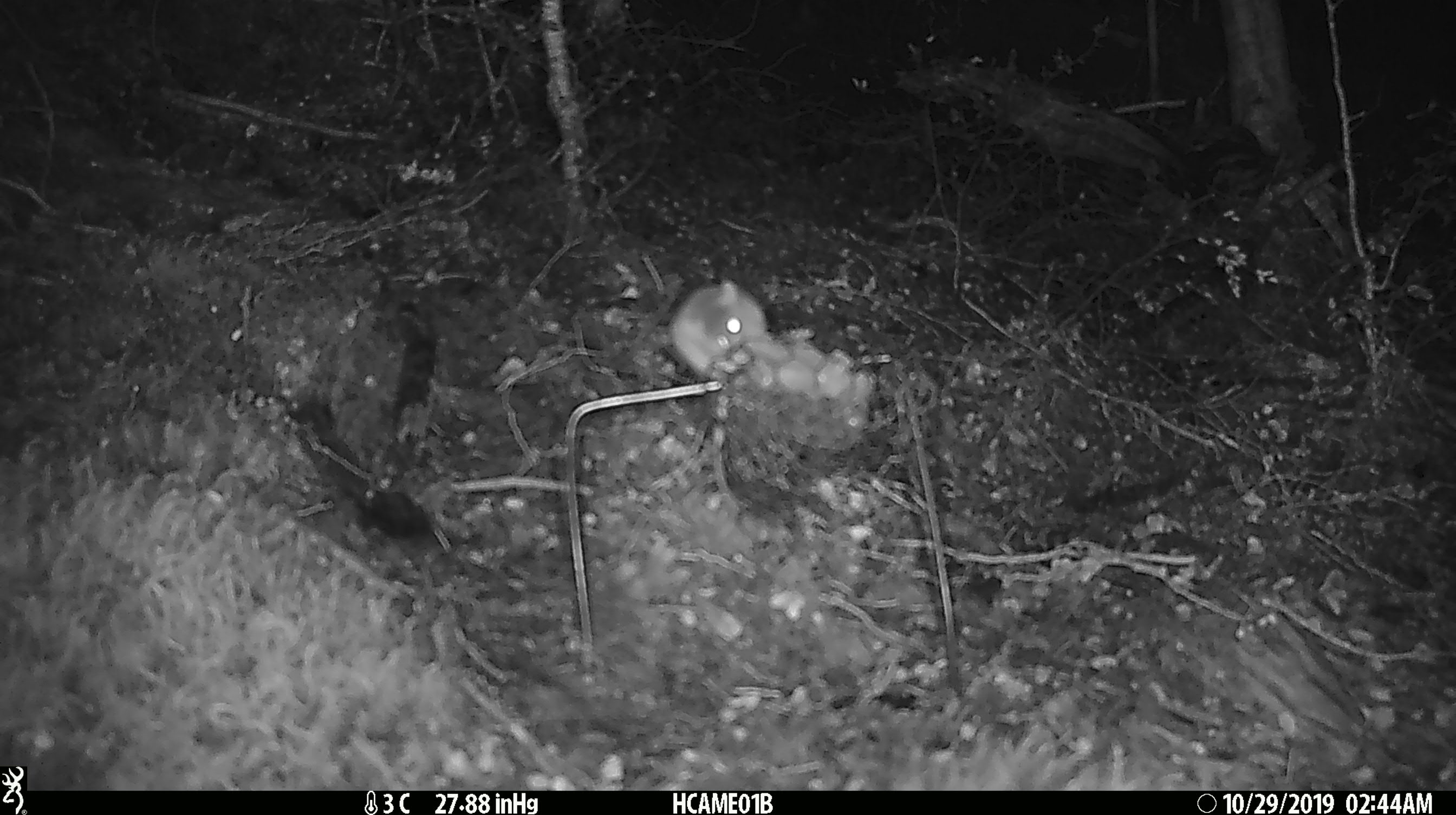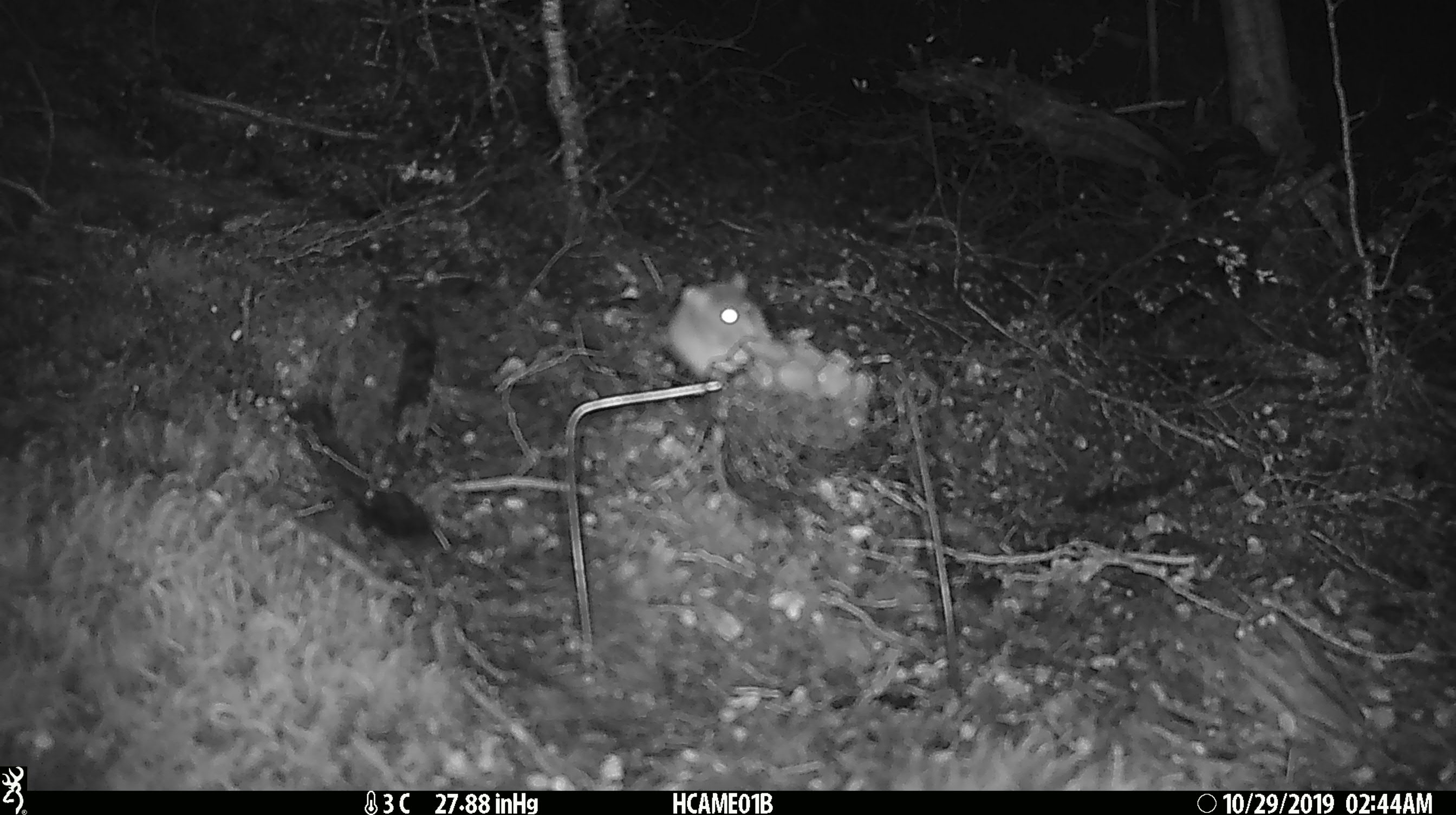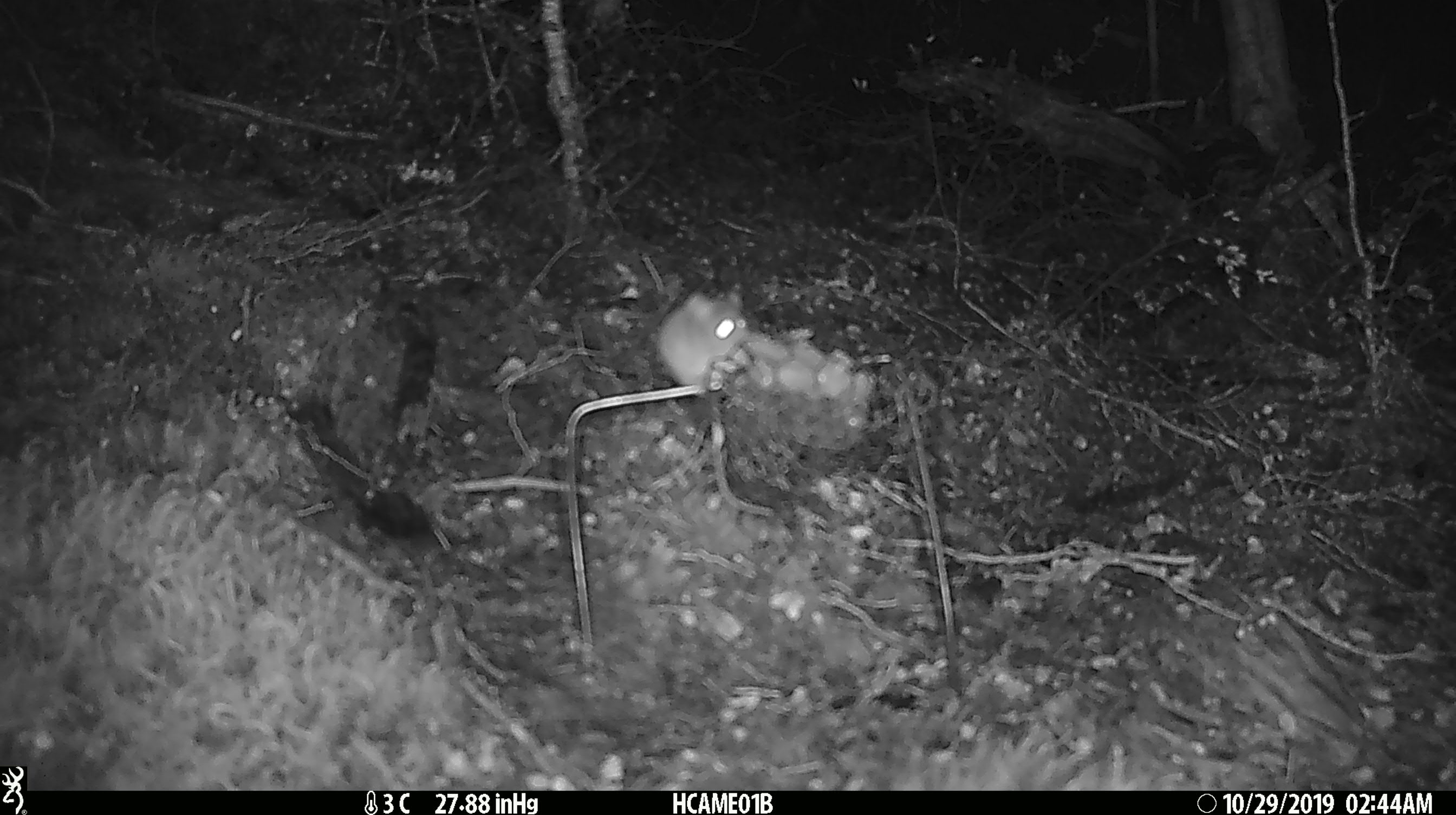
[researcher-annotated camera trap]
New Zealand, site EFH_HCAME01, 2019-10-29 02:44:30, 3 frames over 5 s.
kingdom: Animalia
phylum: Chordata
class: Mammalia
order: Rodentia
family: Muridae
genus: Mus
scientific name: Mus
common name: mouse